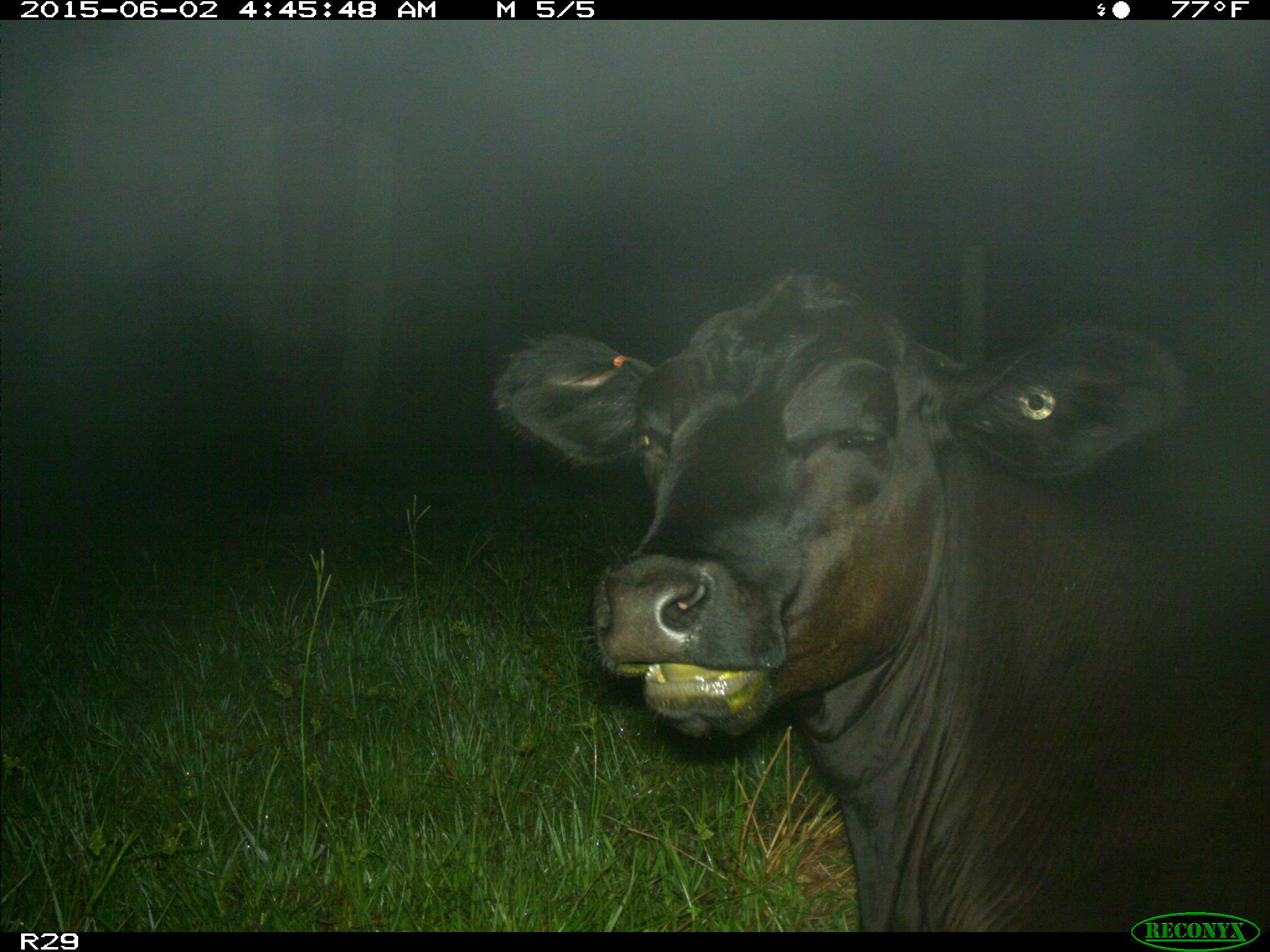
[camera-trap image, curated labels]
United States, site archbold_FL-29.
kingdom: Animalia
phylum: Chordata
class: Mammalia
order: Artiodactyla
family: Bovidae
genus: Bos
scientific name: Bos taurus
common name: domestic cow